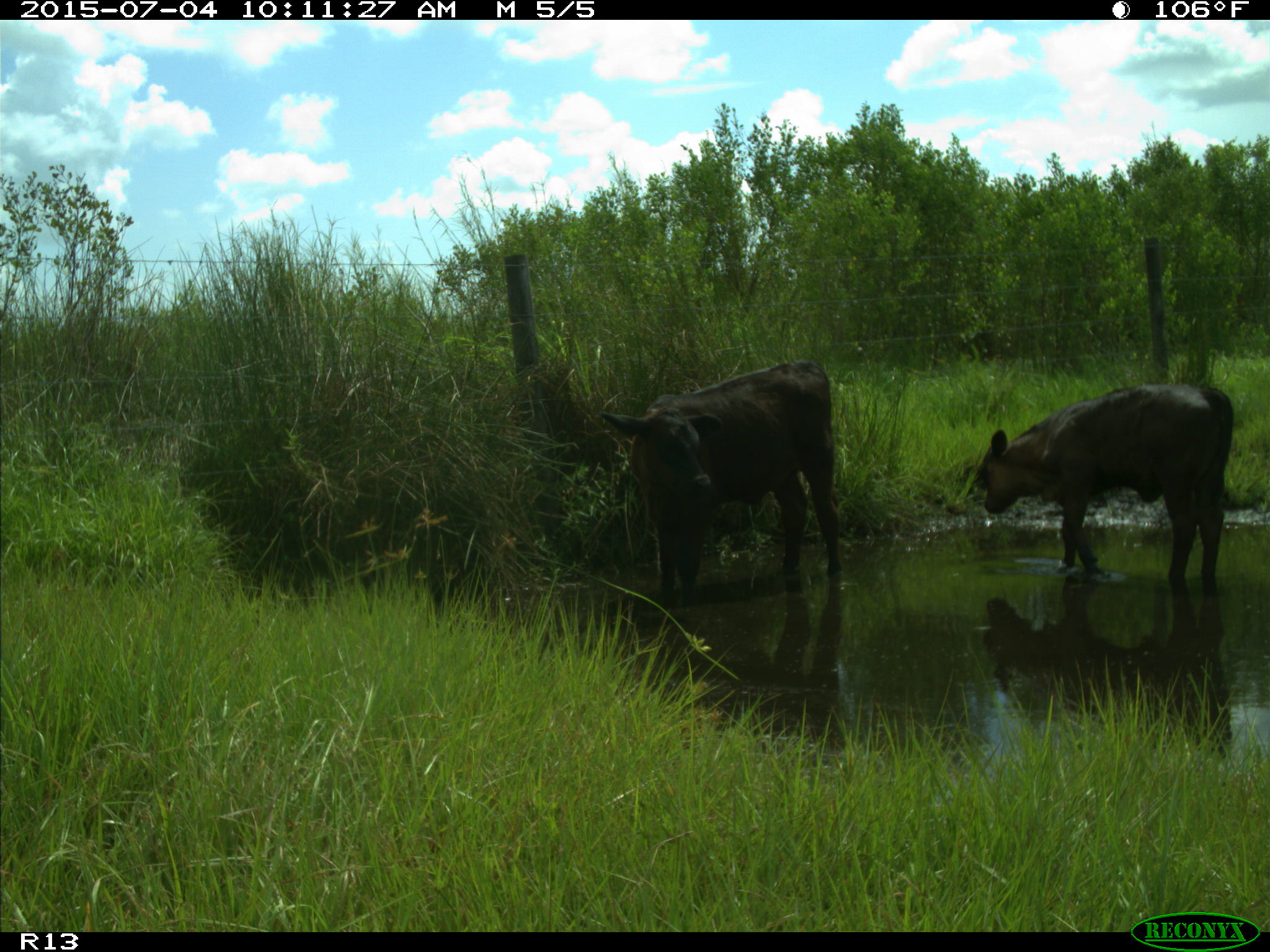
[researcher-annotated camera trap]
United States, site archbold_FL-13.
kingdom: Animalia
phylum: Chordata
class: Mammalia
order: Artiodactyla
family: Bovidae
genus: Bos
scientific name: Bos taurus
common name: domestic cow